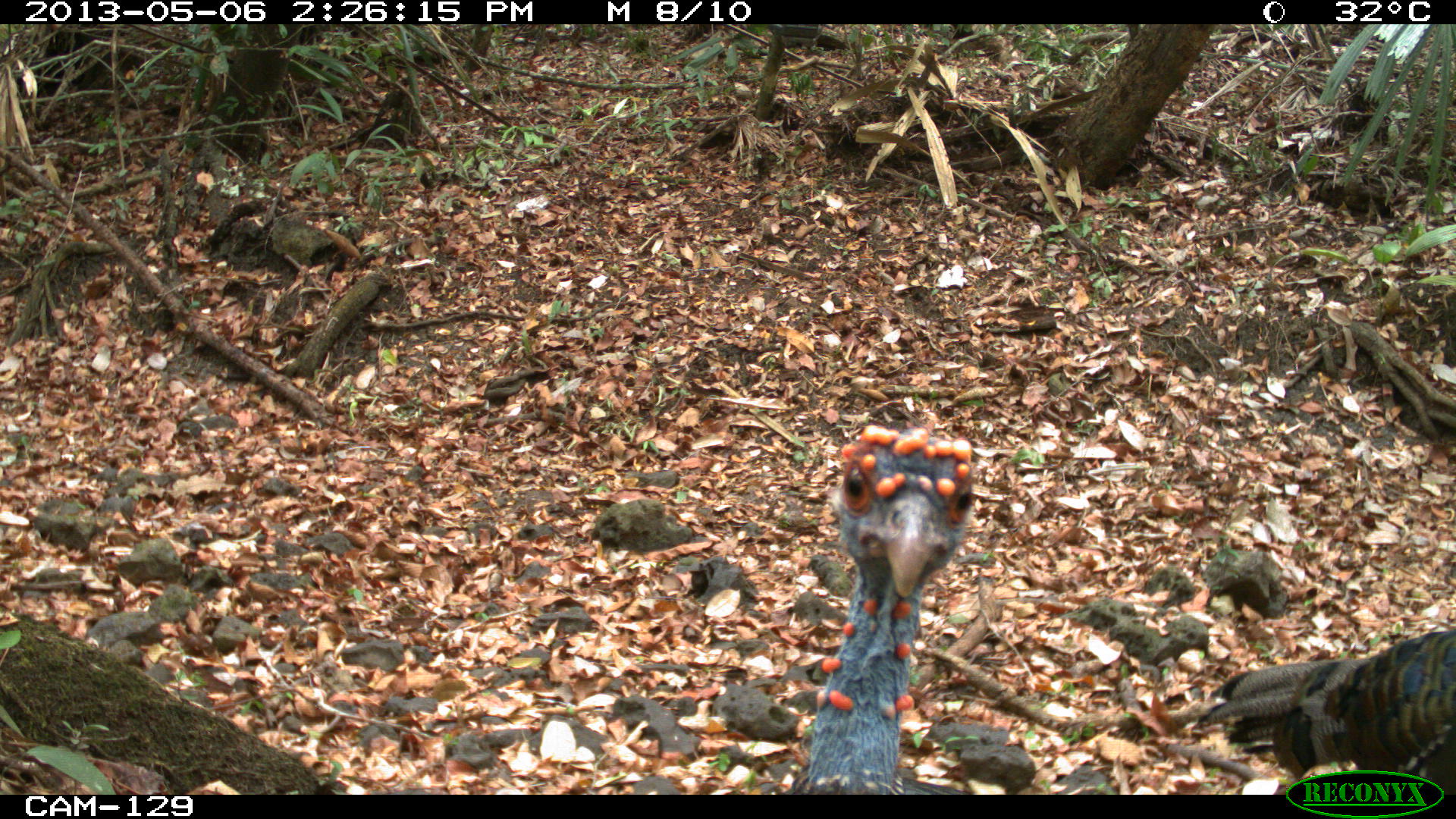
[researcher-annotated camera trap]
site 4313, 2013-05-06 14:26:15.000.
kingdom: Animalia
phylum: Chordata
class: Aves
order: Galliformes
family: Phasianidae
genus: Meleagris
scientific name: Meleagris ocellata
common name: ocellated turkey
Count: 4.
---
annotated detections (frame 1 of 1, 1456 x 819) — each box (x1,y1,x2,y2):
meleagris ocellata: (791,425,973,793); (1197,629,1456,792)